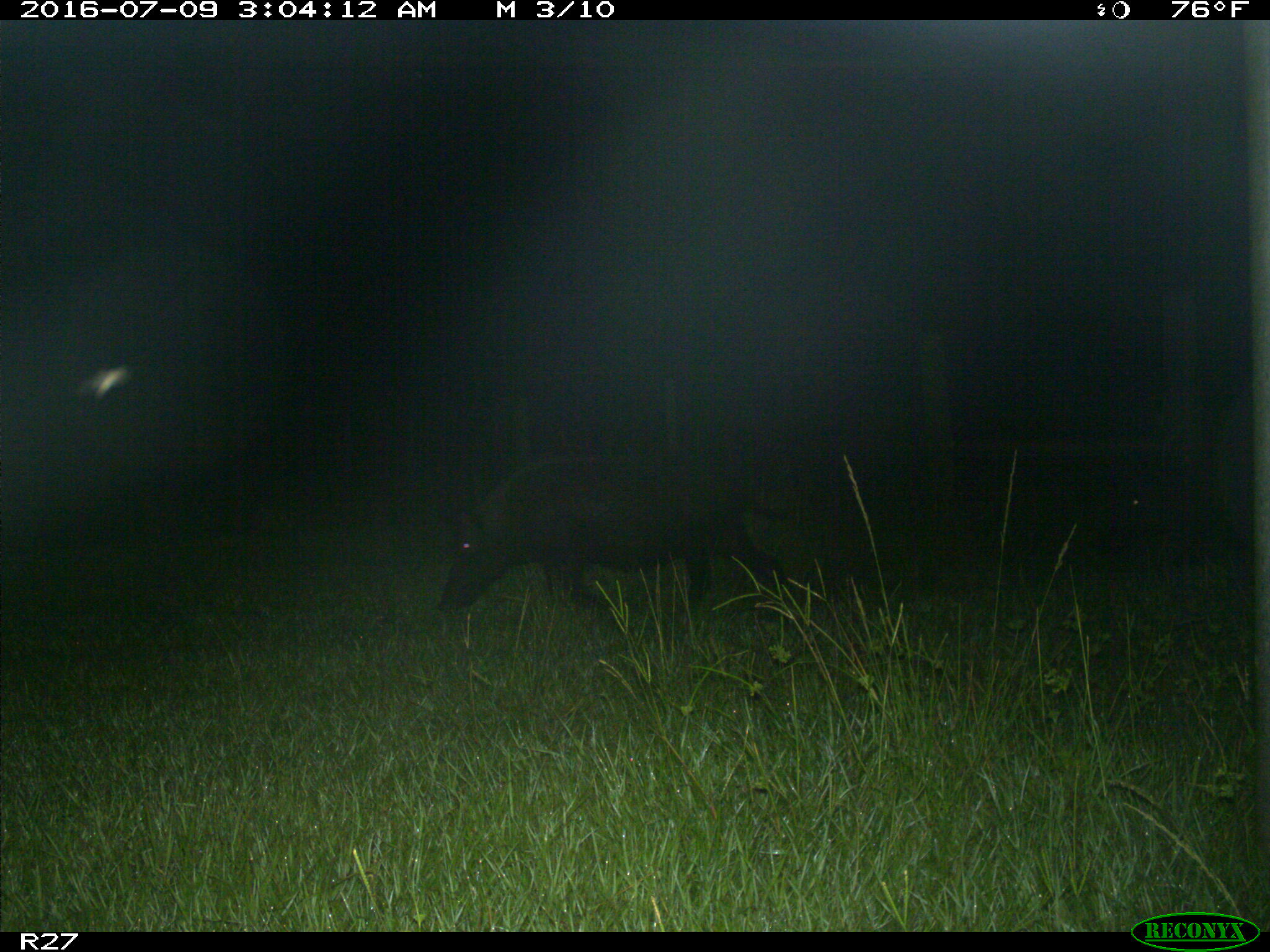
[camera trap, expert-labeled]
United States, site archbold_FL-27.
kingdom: Animalia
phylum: Chordata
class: Mammalia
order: Artiodactyla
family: Suidae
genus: Sus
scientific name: Sus scrofa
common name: wild boar